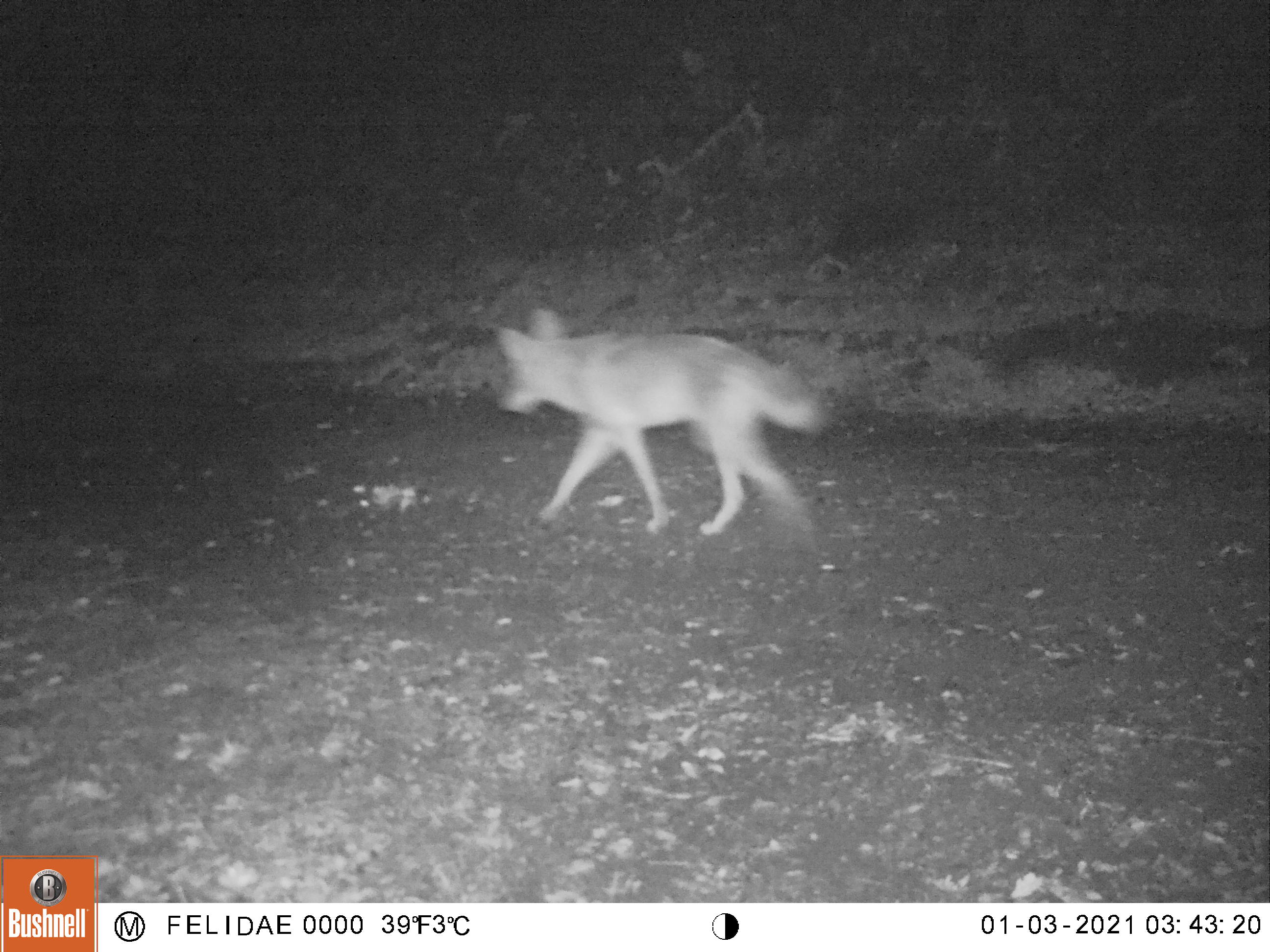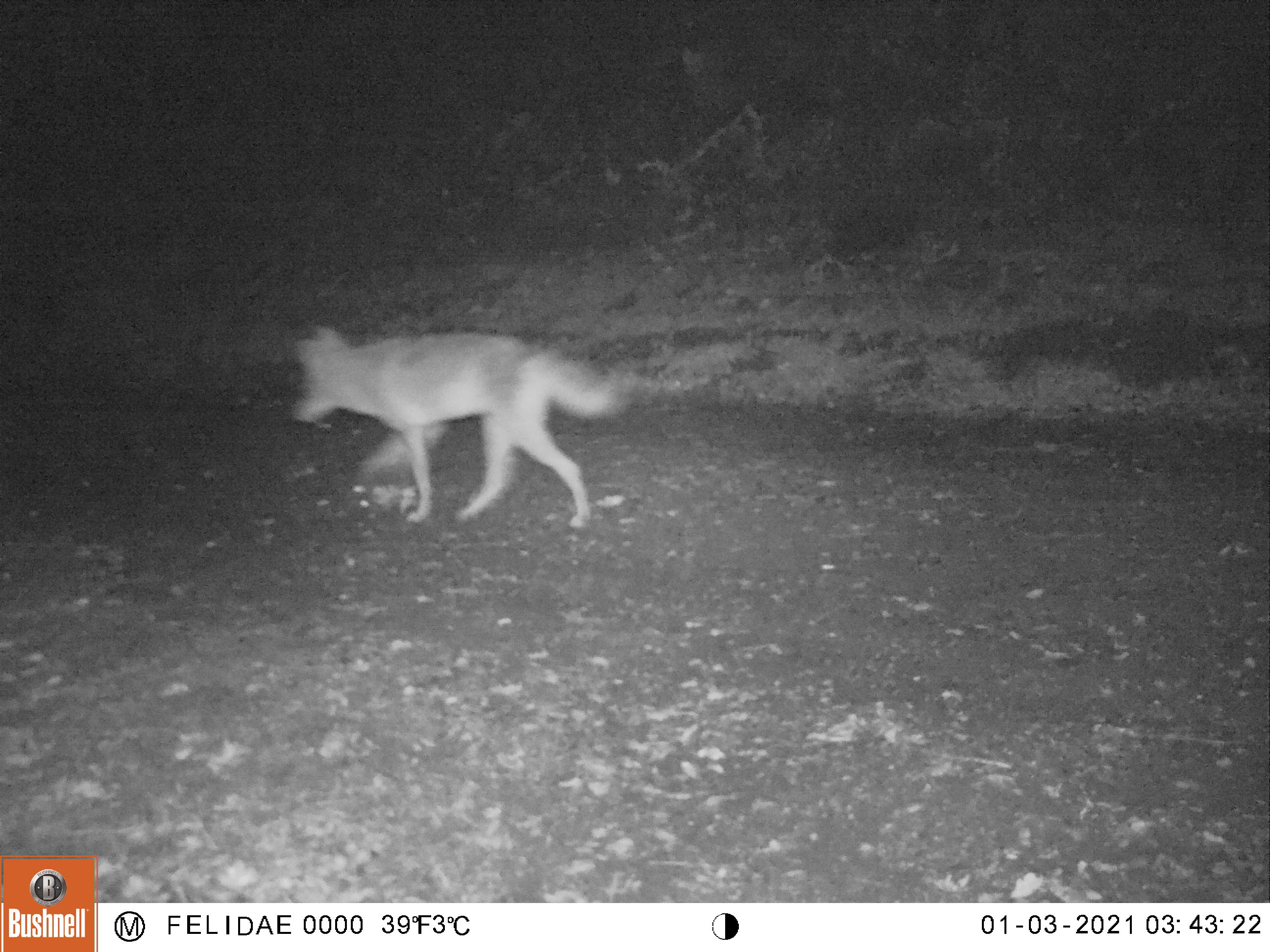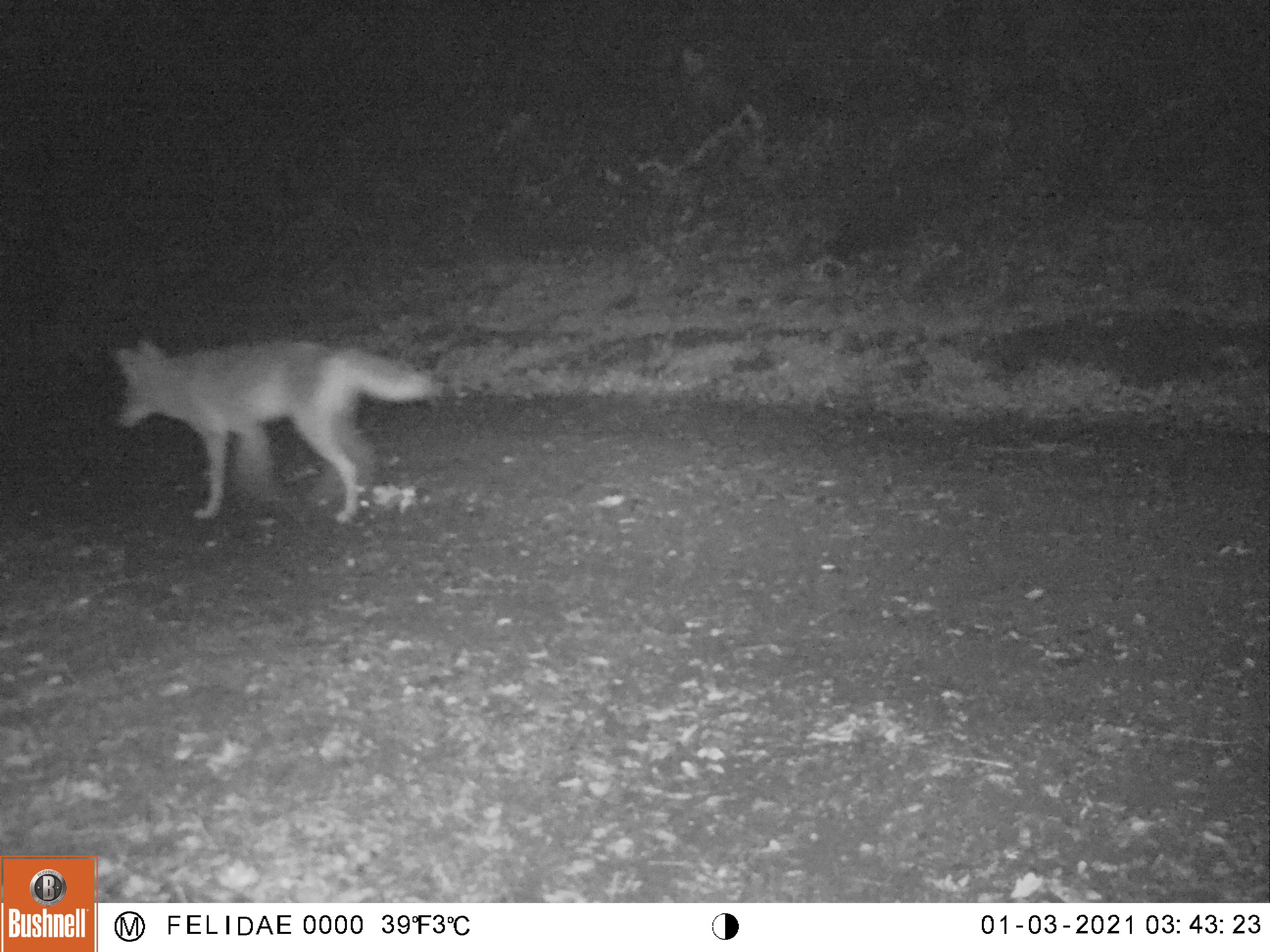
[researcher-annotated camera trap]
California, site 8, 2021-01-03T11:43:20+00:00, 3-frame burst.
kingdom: Animalia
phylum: Chordata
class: Mammalia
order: Carnivora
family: Canidae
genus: Canis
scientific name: Canis latrans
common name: coyote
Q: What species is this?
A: Coyote (Canis latrans).